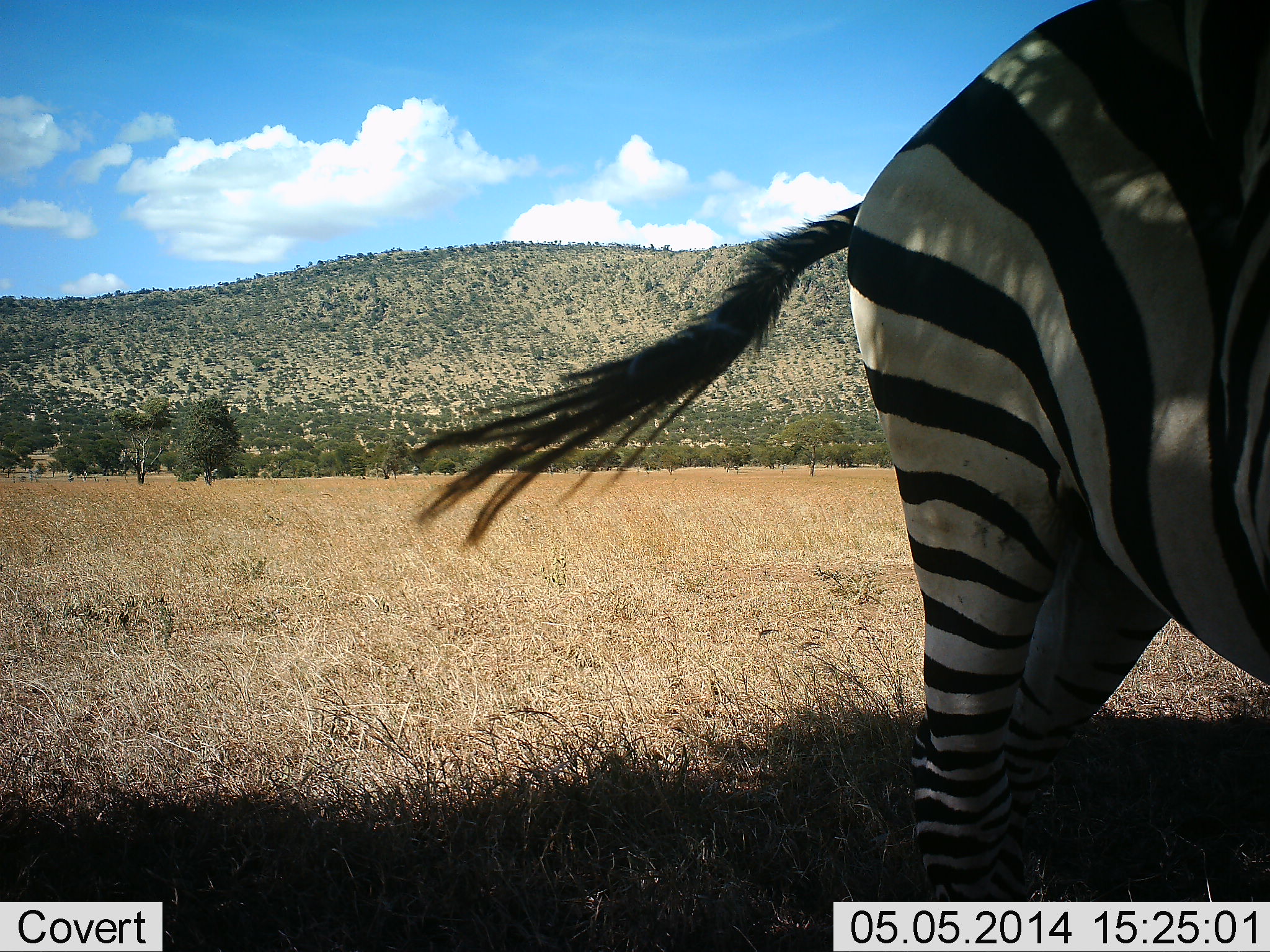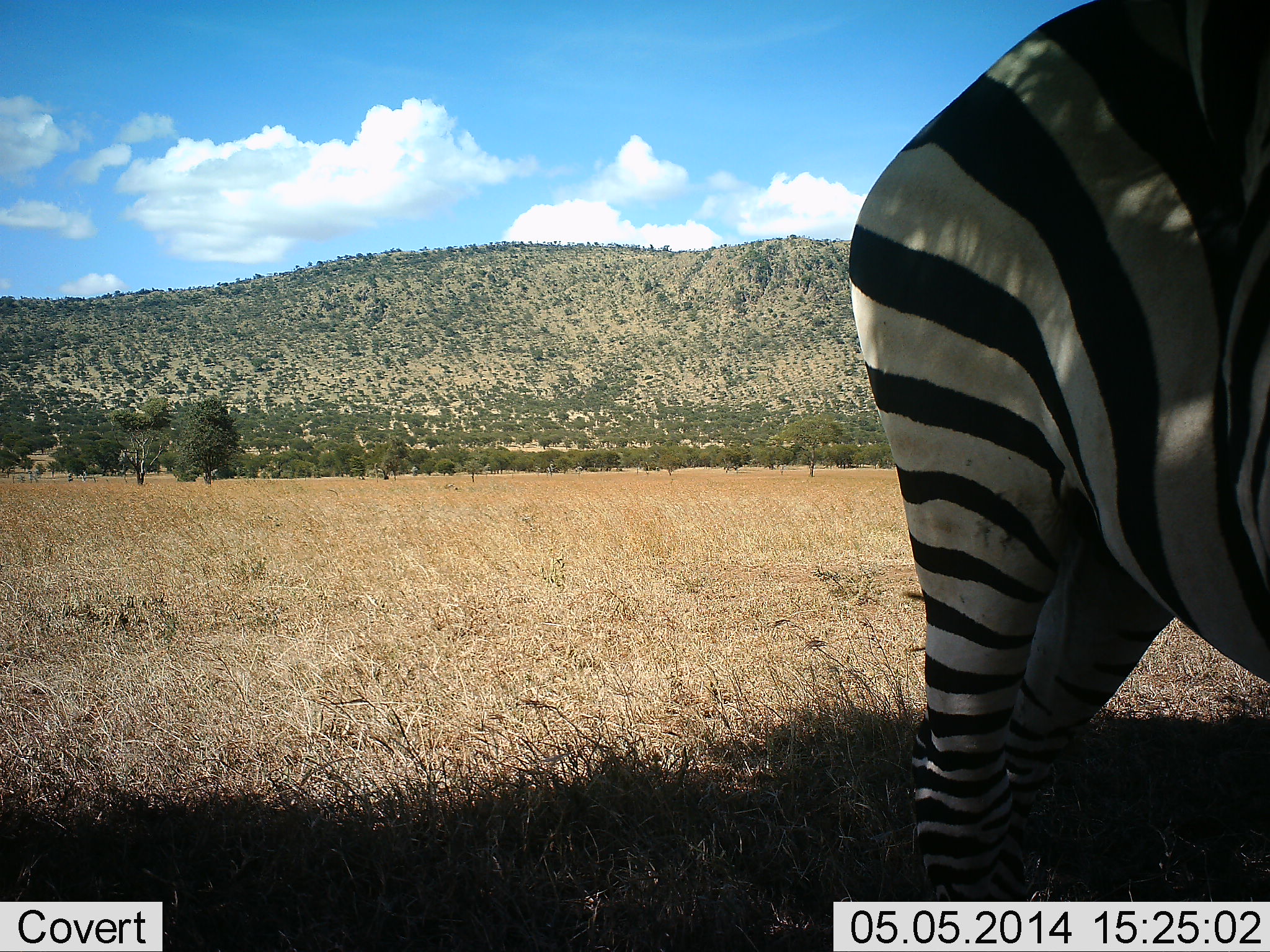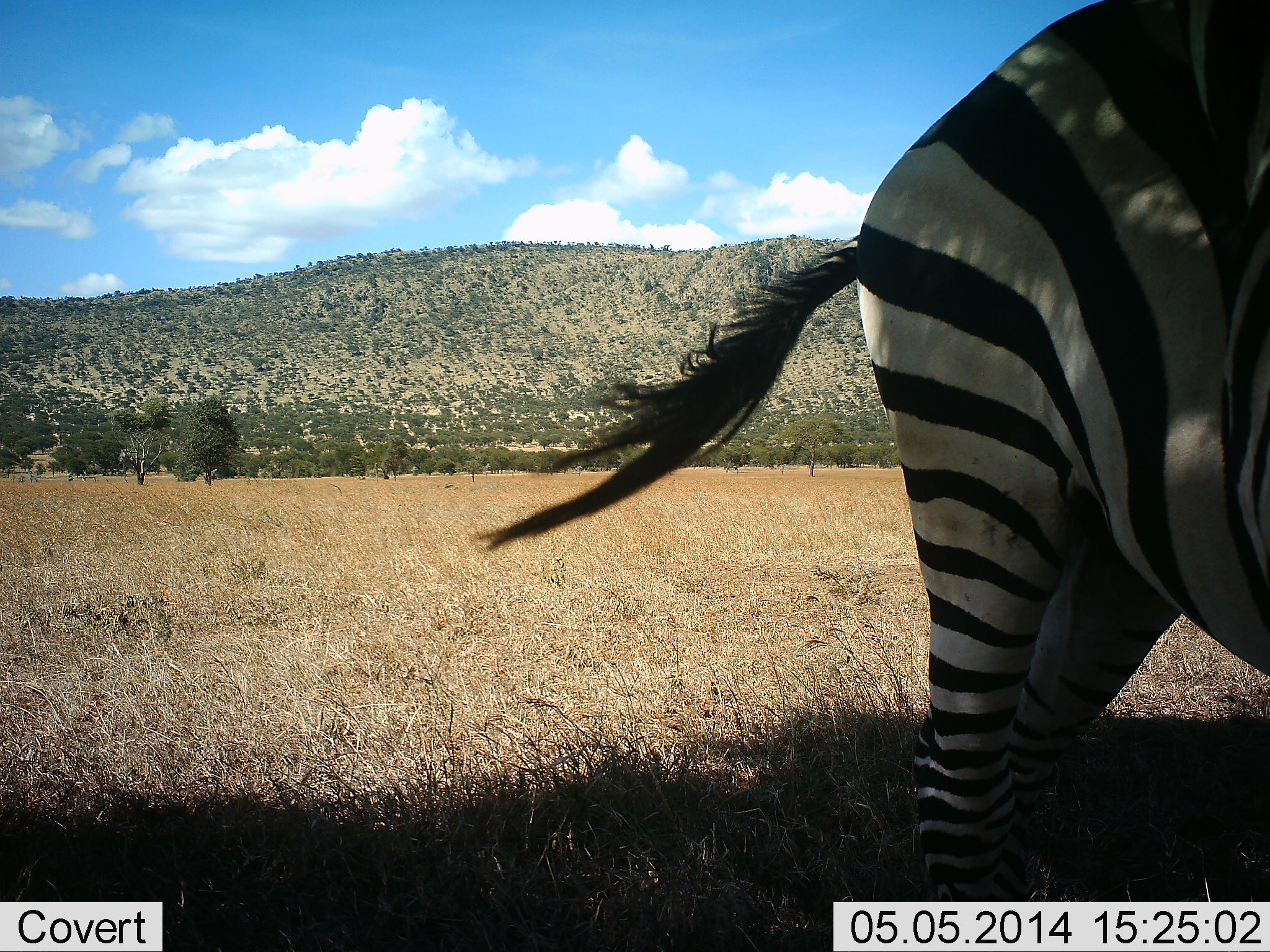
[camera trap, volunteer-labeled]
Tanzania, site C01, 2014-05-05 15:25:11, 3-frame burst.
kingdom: Animalia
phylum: Chordata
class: Mammalia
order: Perissodactyla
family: Equidae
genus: Equus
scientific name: Equus quagga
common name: plains zebra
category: zebra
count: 1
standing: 90%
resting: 10%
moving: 0%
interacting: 0%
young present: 0%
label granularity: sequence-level